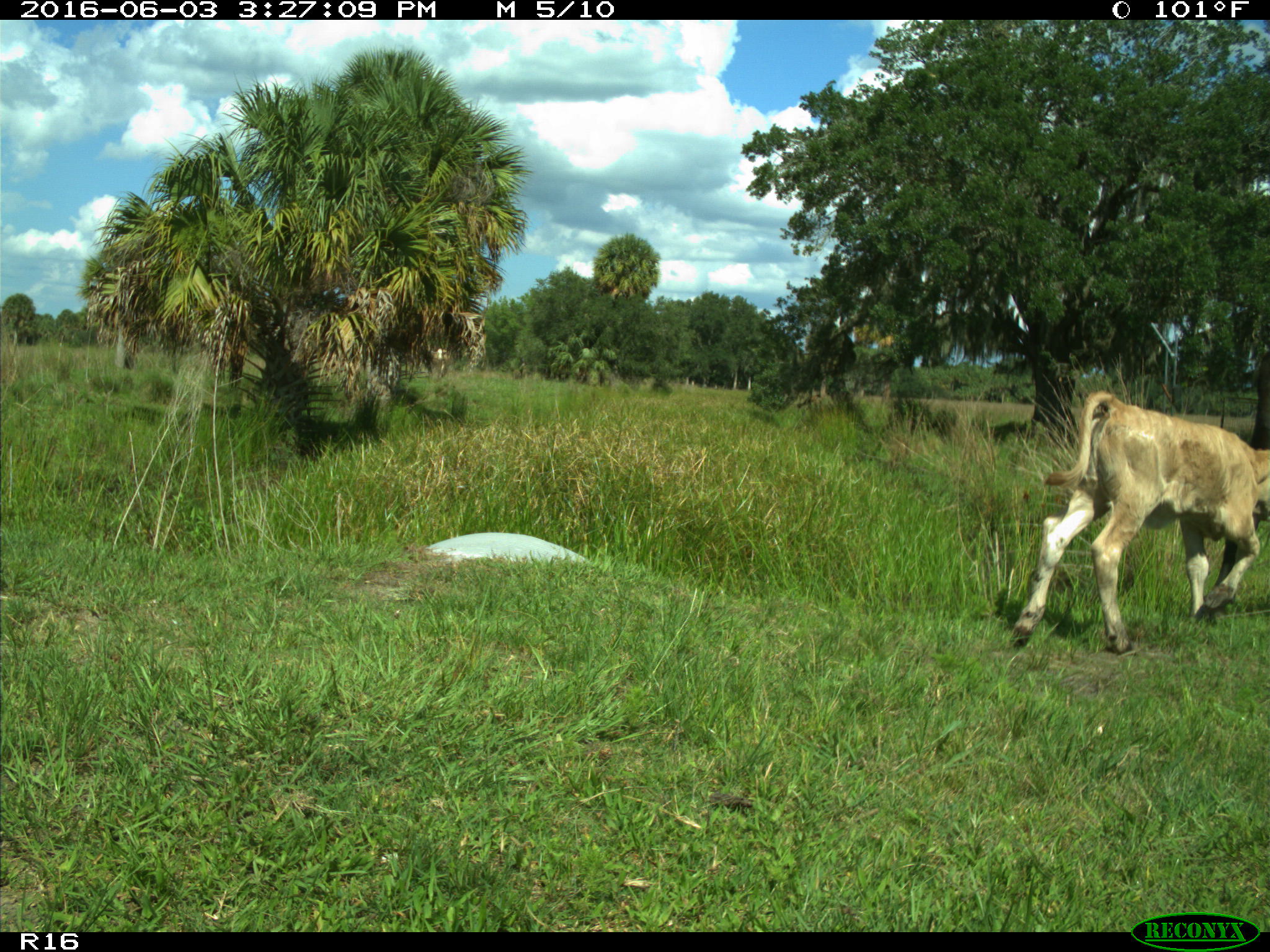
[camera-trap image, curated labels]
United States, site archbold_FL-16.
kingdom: Animalia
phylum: Chordata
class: Mammalia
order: Artiodactyla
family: Bovidae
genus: Bos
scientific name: Bos taurus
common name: domestic cow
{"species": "Bos taurus (domestic cow)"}